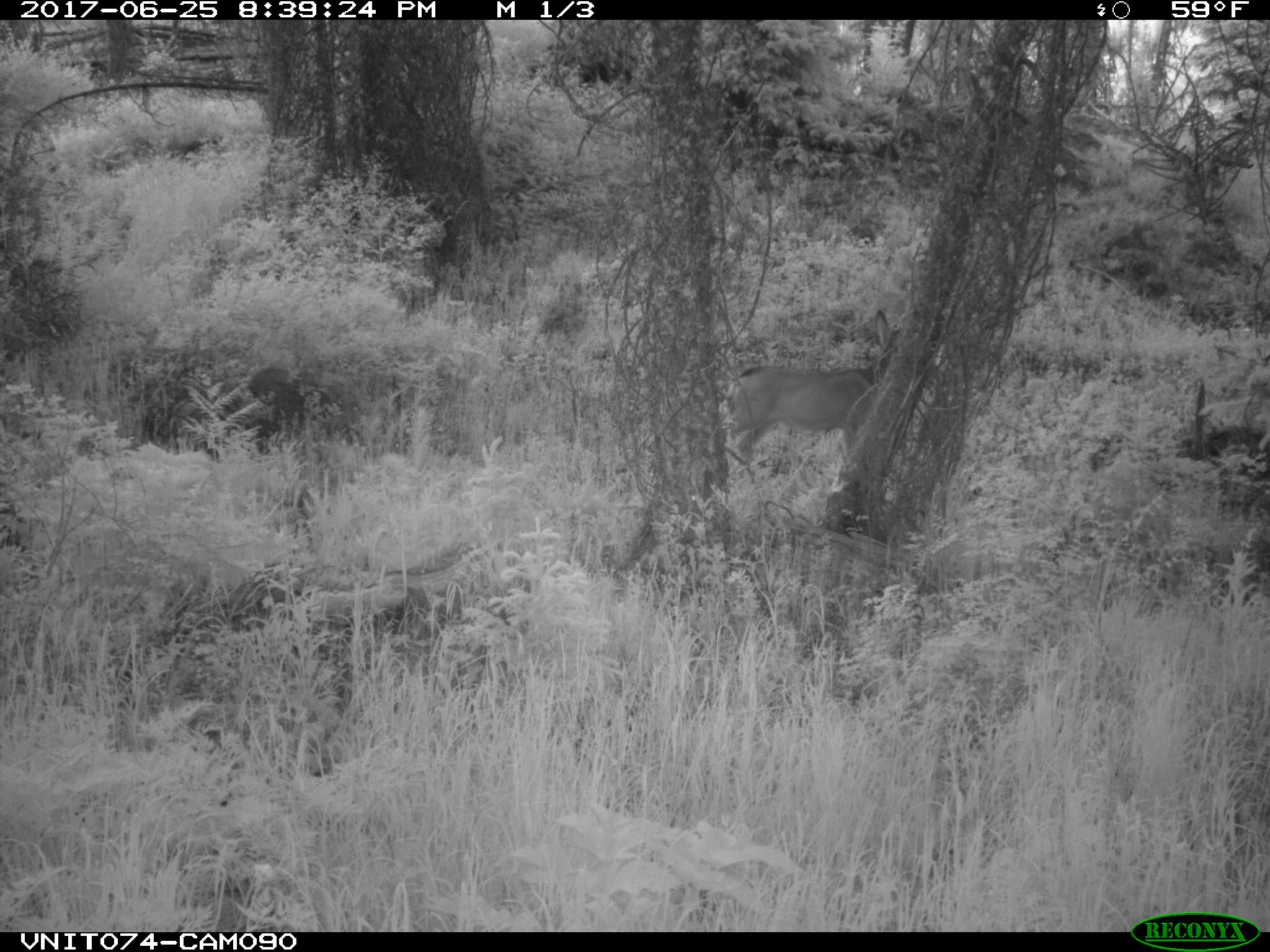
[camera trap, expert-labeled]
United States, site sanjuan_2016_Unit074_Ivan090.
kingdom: Animalia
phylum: Chordata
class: Mammalia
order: Artiodactyla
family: Cervidae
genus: Odocoileus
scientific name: Odocoileus hemionus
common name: mule deer